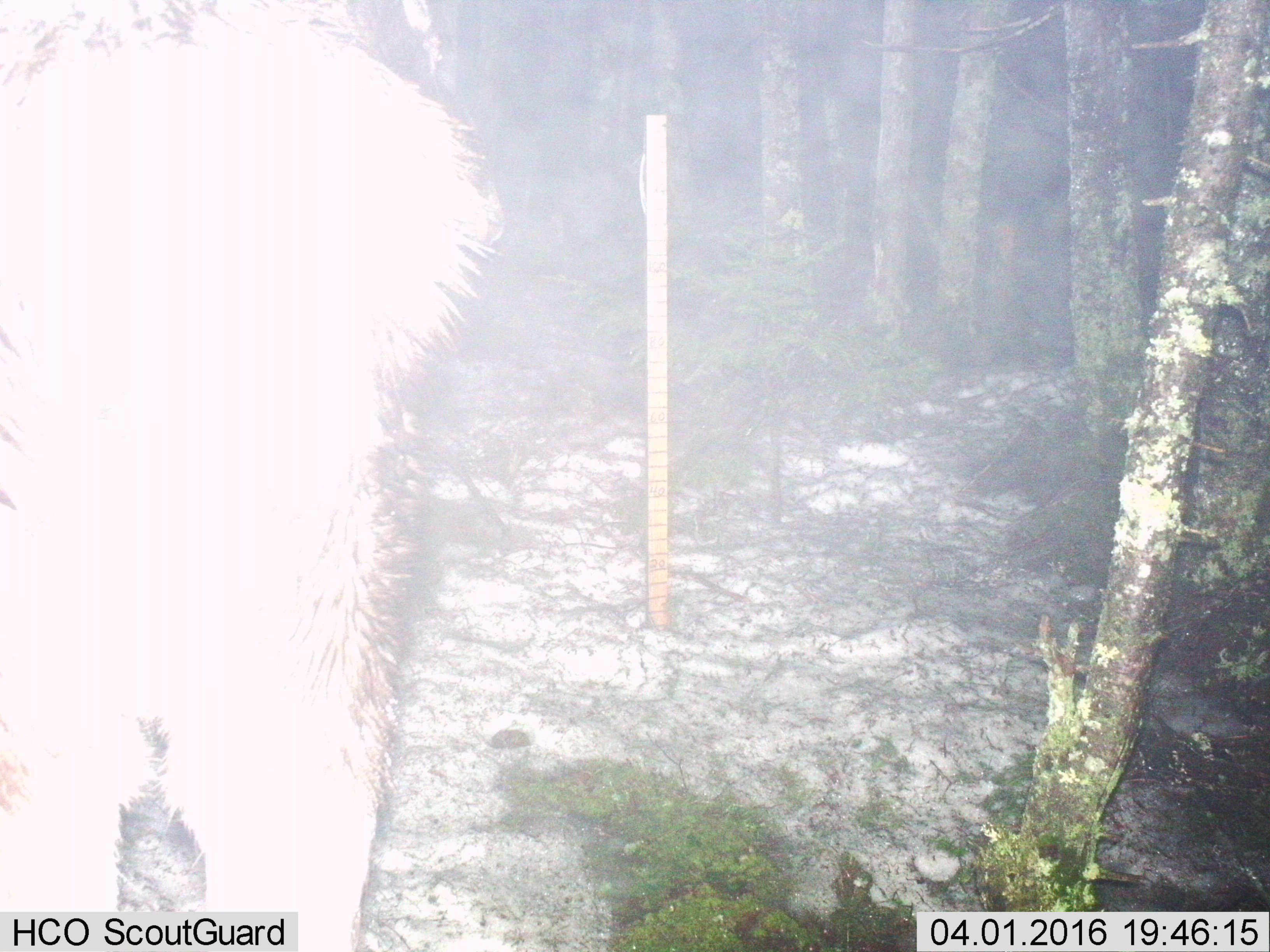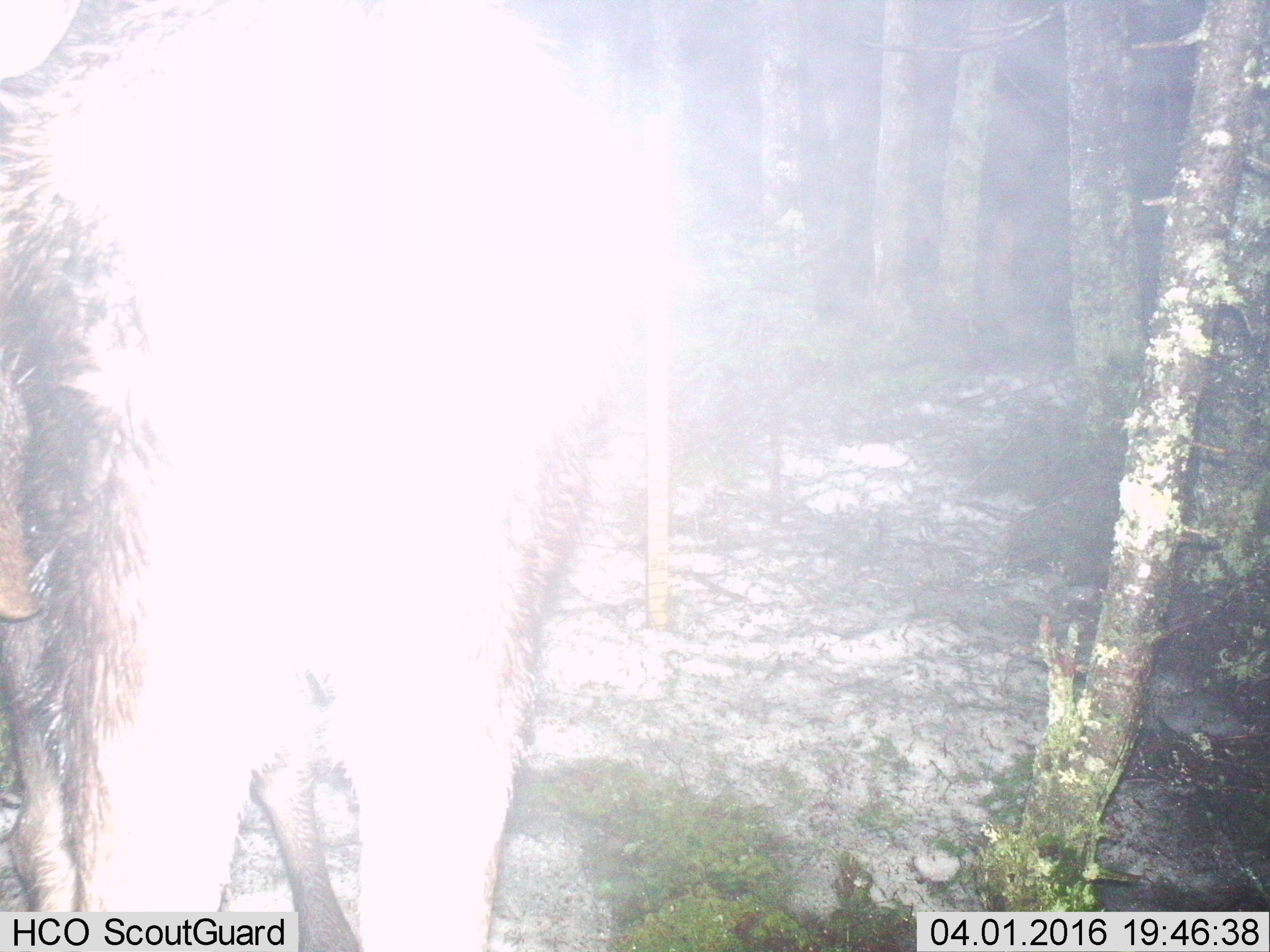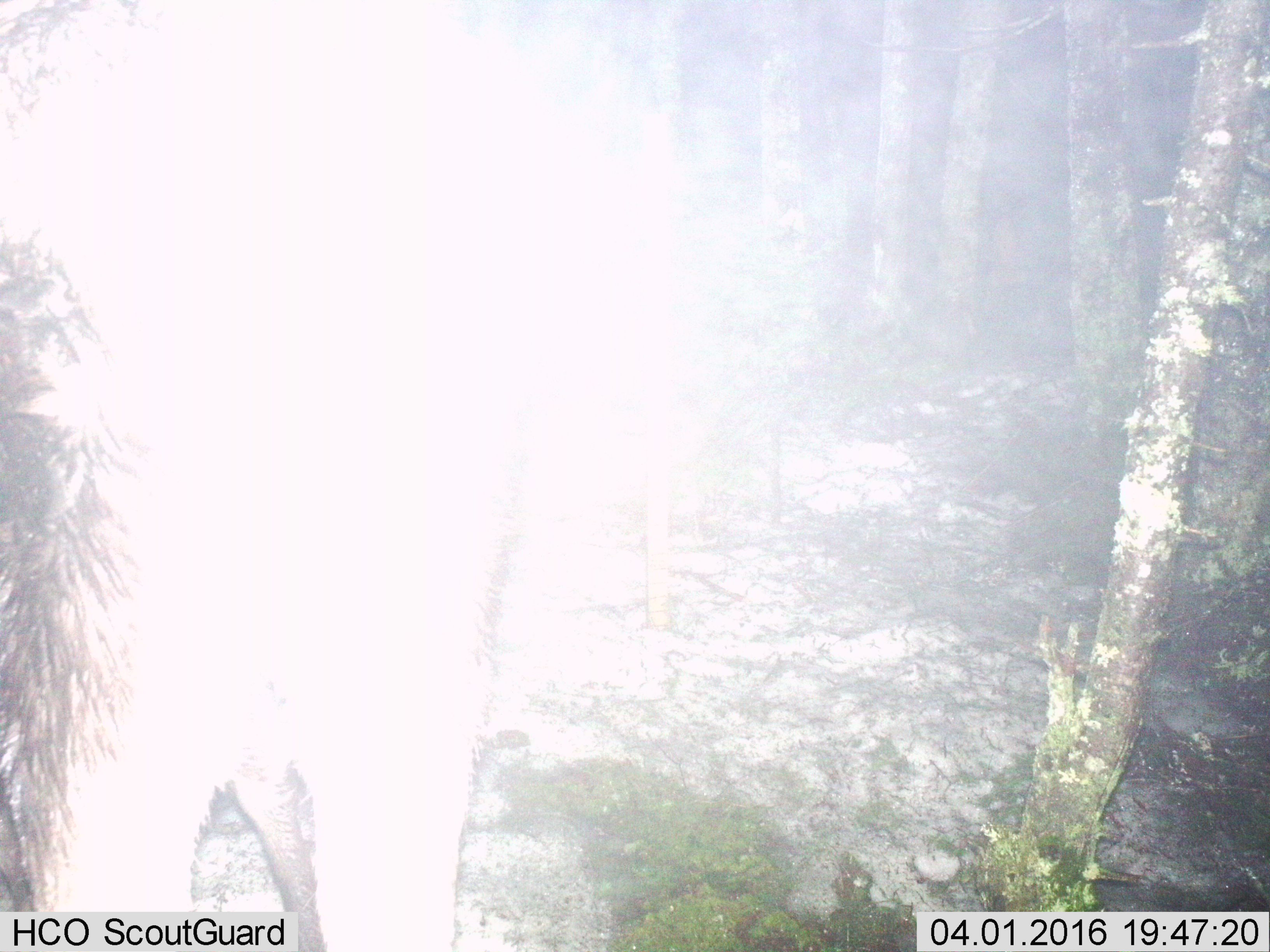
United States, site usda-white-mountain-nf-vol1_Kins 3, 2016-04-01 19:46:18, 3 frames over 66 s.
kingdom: Animalia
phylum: Chordata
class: Mammalia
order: Artiodactyla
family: Cervidae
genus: Alces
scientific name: Alces alces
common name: moose